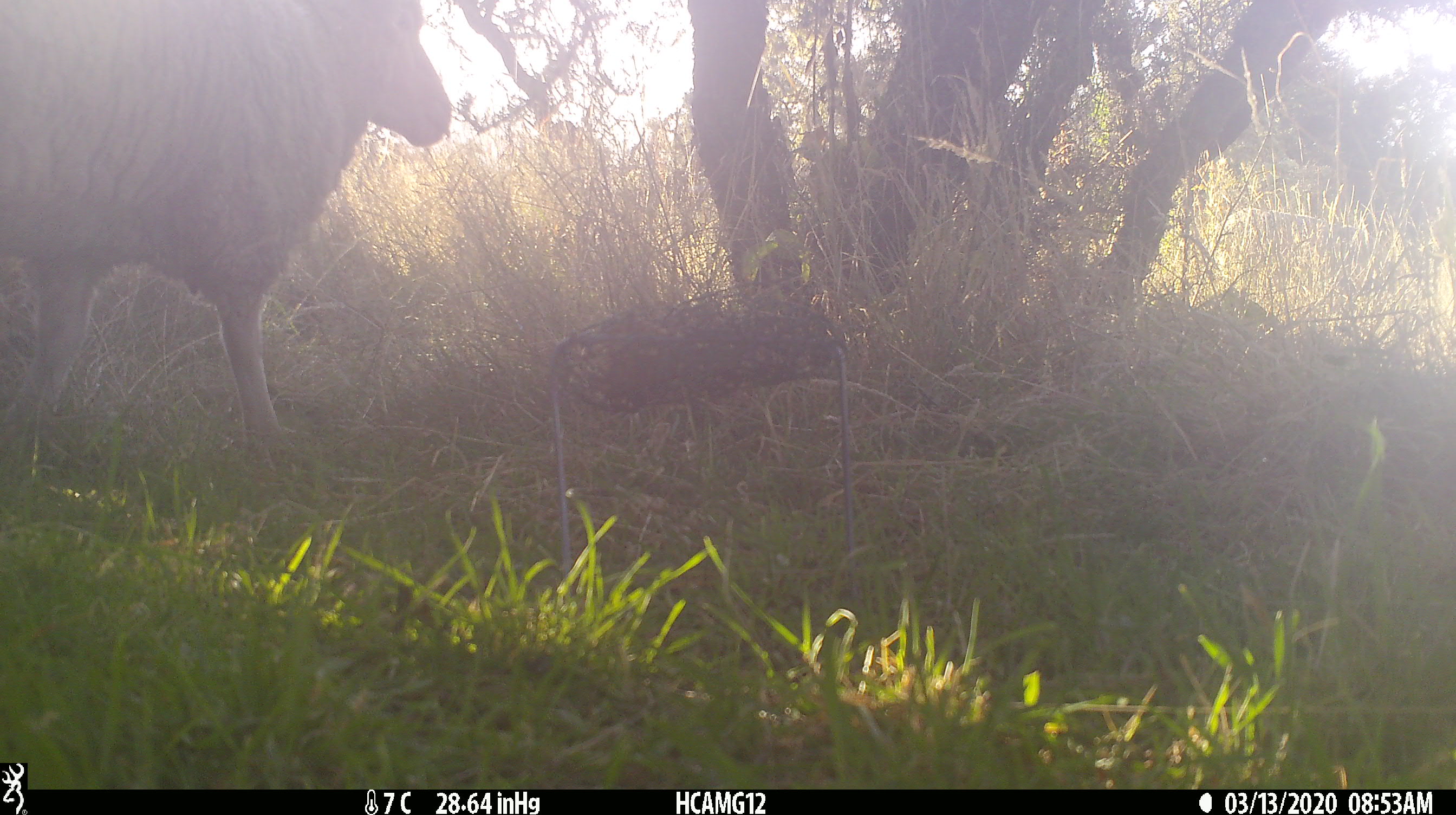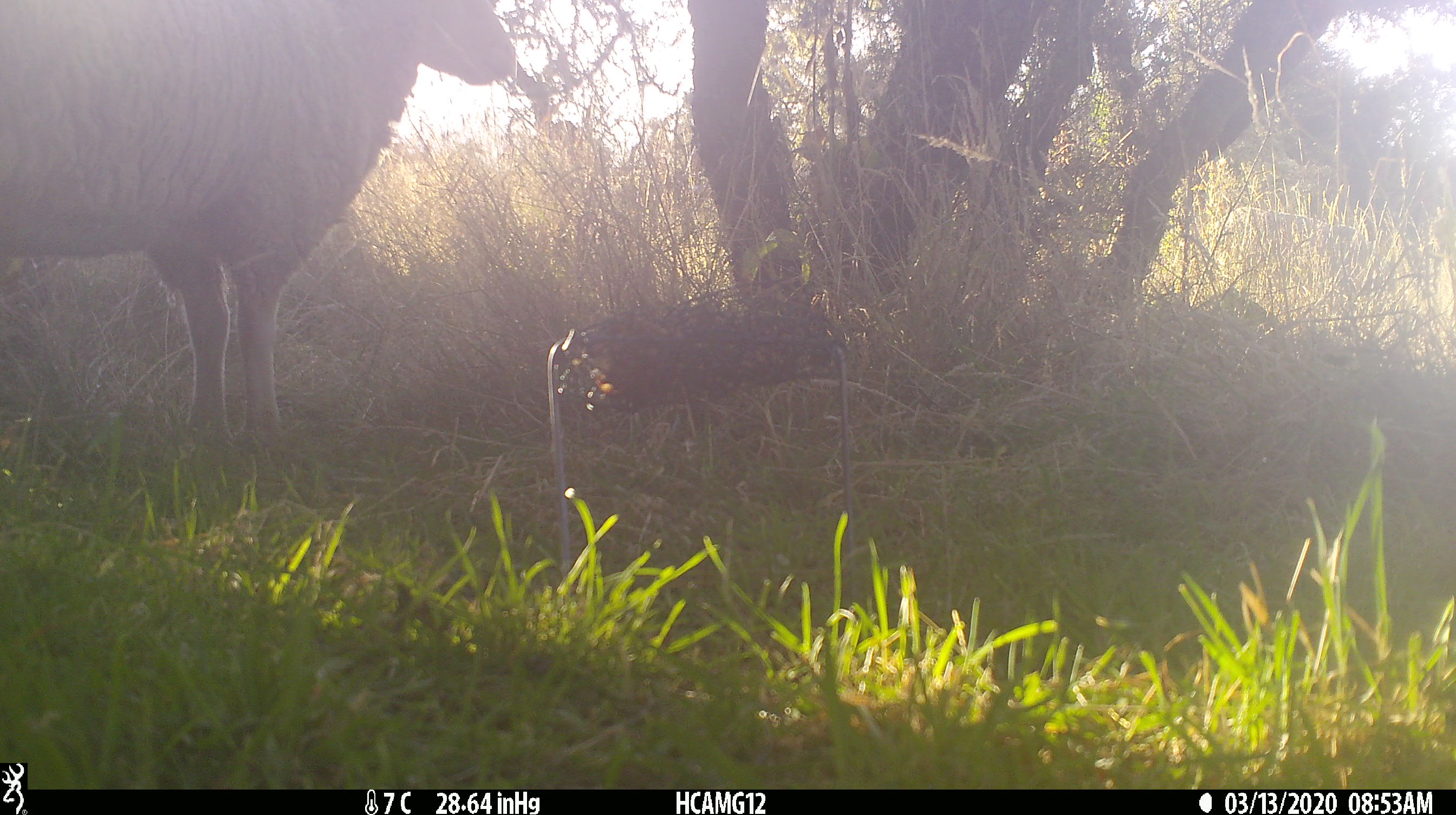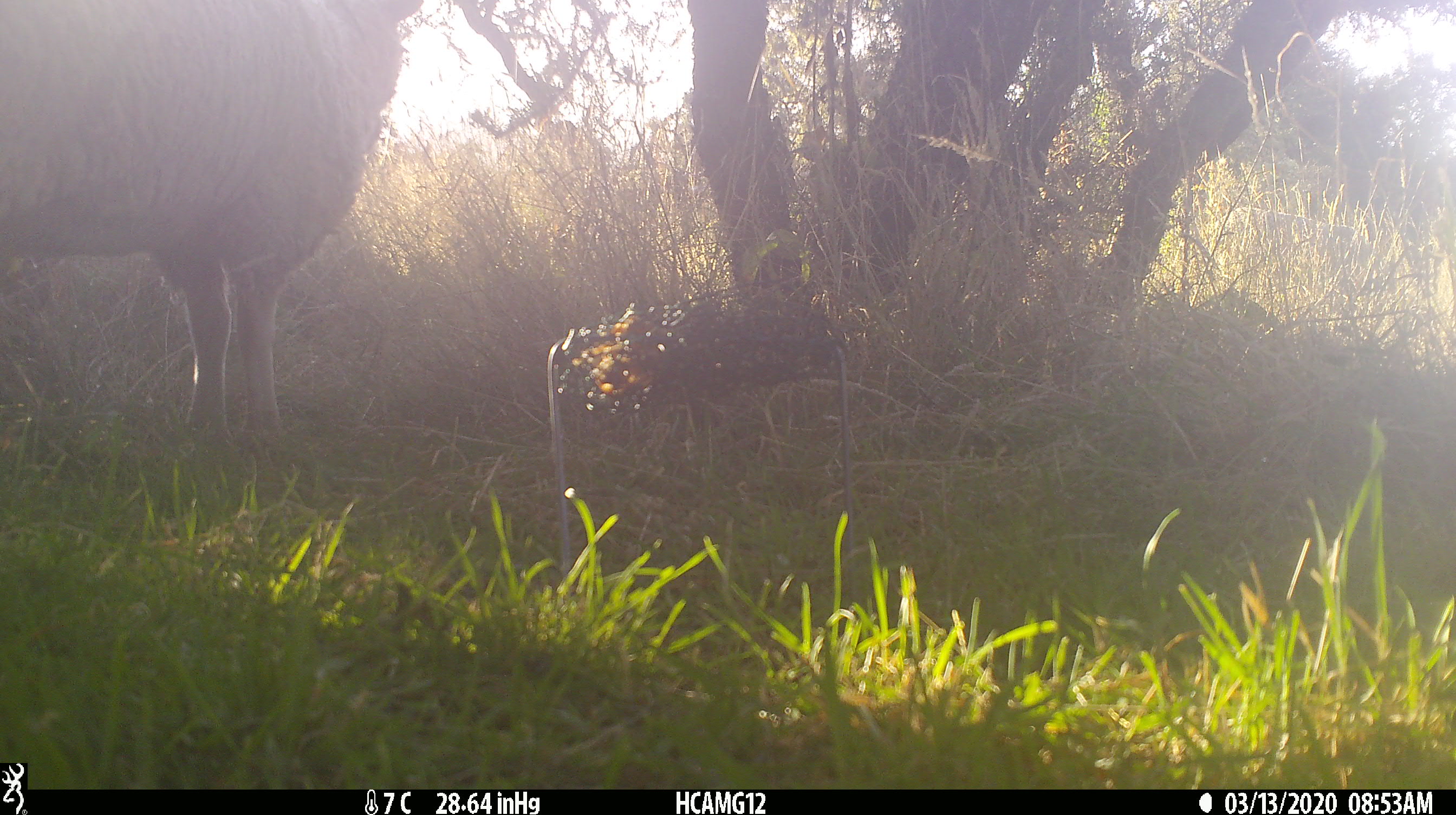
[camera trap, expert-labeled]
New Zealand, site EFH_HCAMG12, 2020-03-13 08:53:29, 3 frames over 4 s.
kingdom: Animalia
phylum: Chordata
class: Mammalia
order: Artiodactyla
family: Bovidae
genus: Ovis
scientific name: Ovis aries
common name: domestic sheep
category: sheep